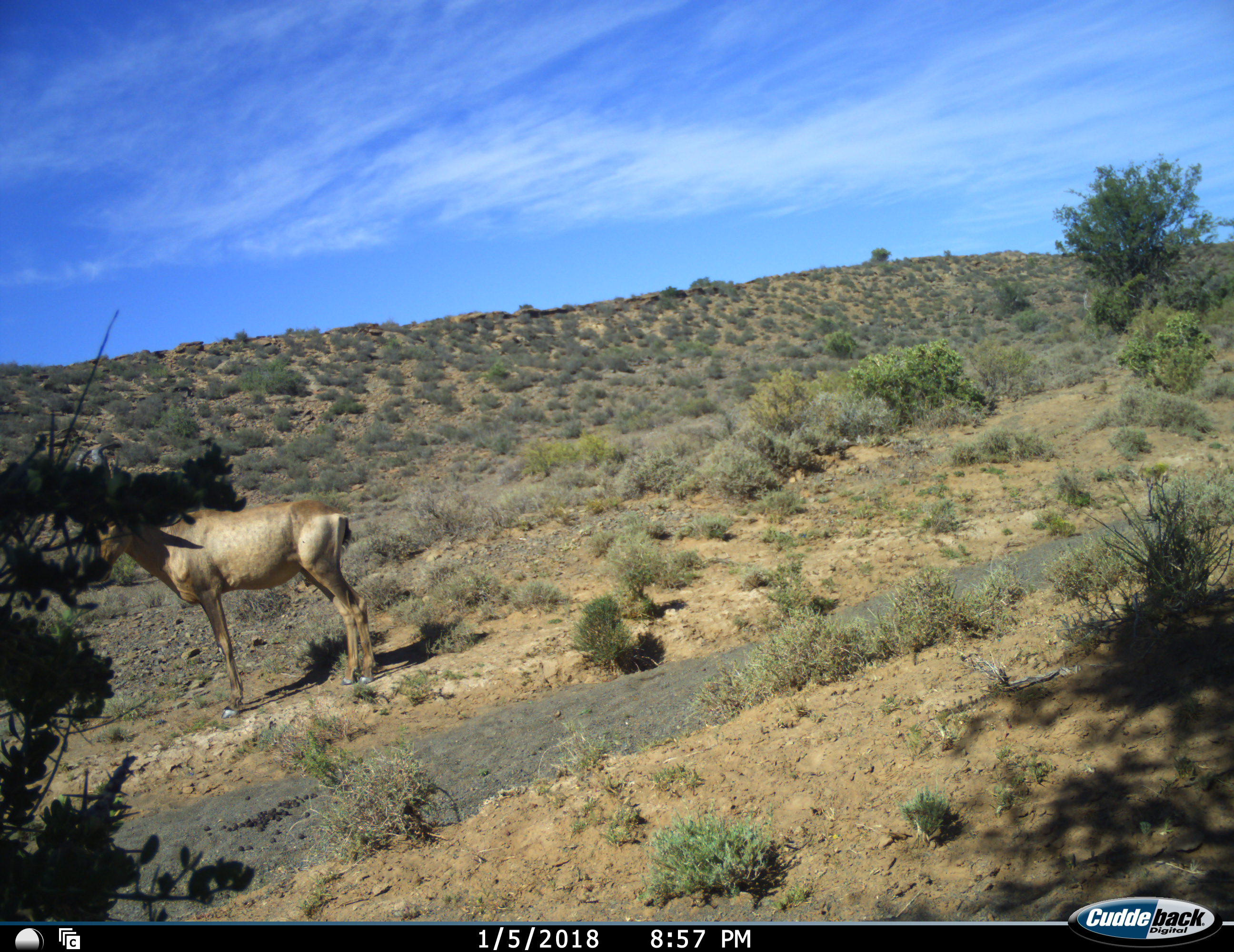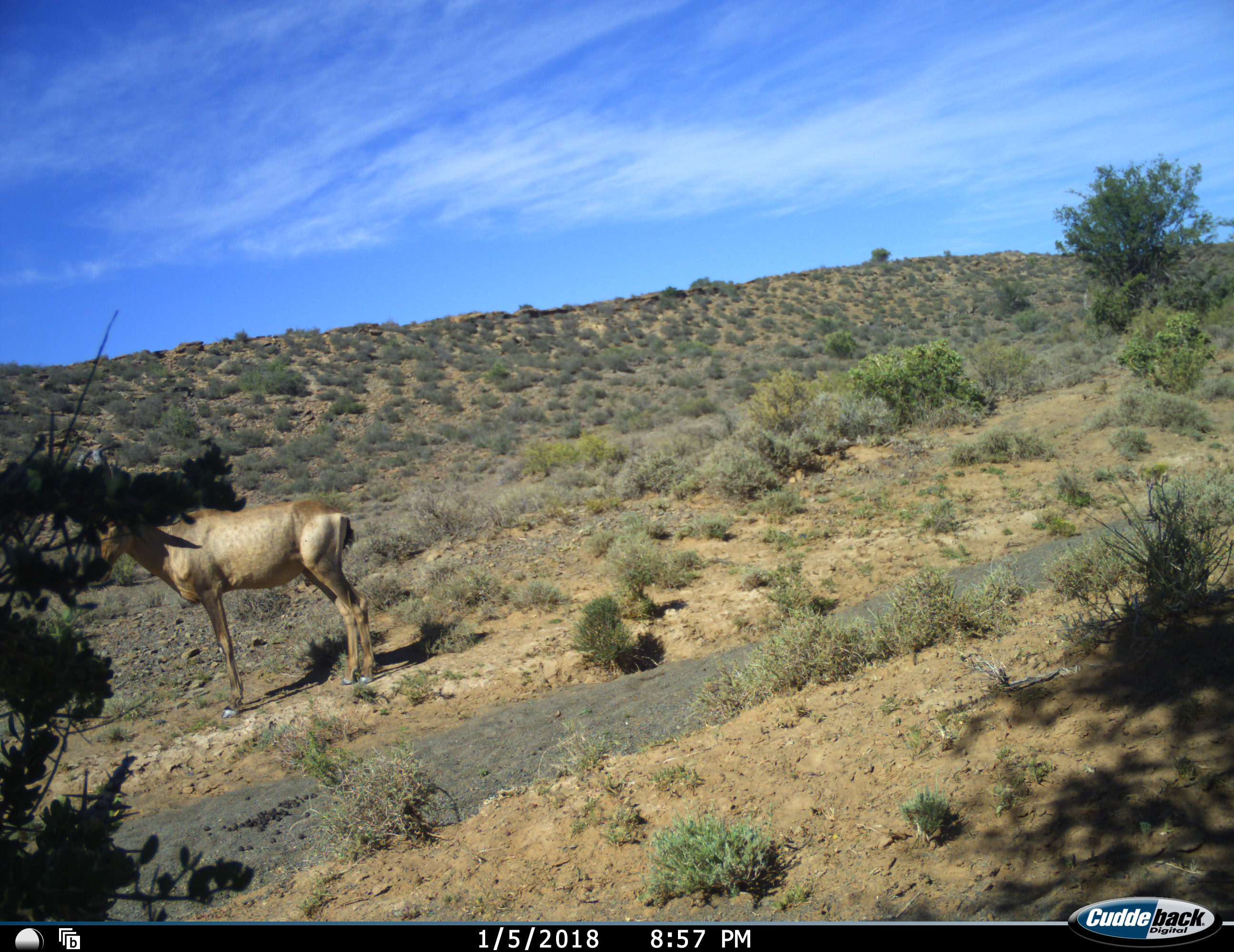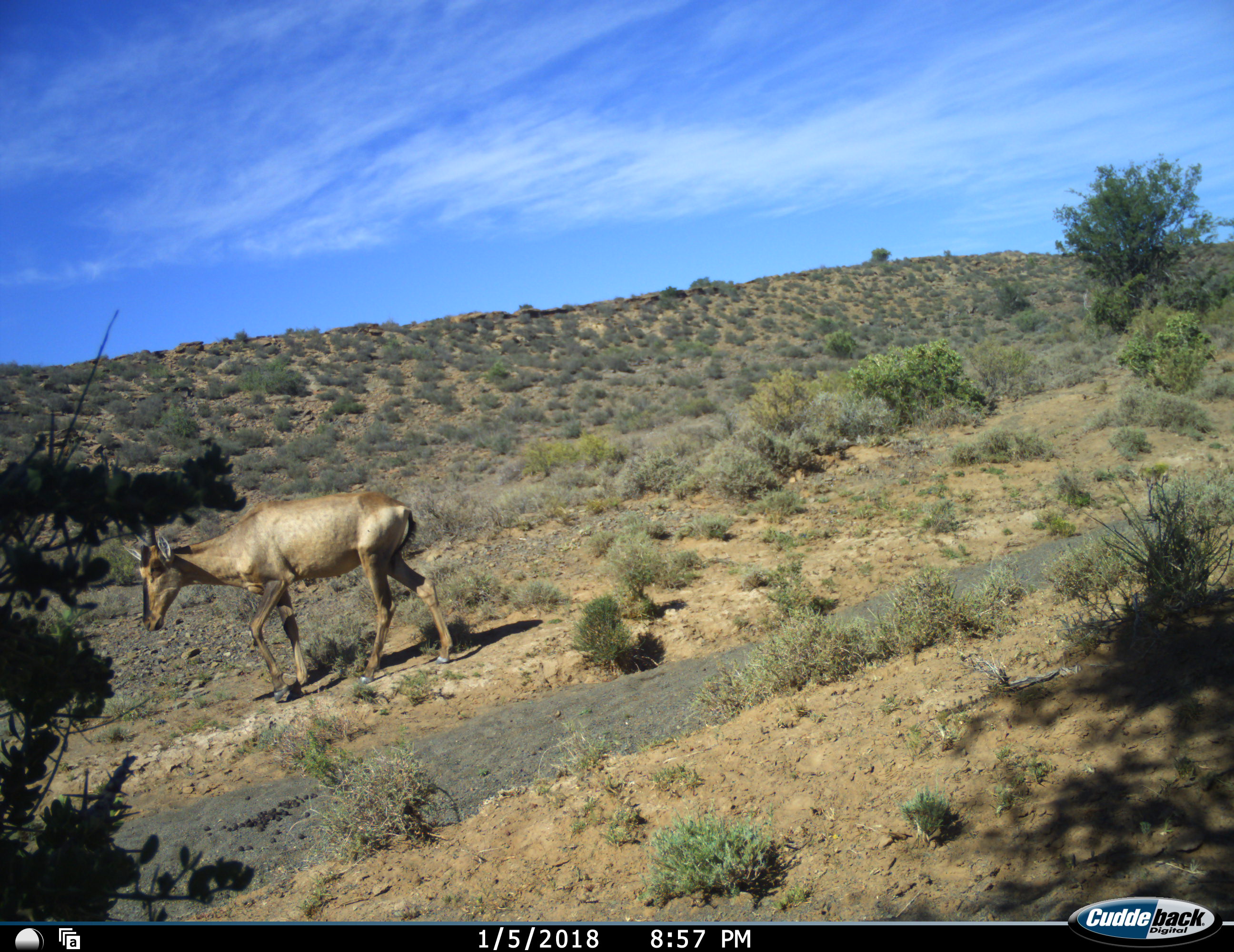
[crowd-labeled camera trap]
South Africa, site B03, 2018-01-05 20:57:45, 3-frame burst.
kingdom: Animalia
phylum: Chordata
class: Mammalia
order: Artiodactyla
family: Bovidae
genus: Alcelaphus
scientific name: Alcelaphus buselaphus caama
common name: red hartebeest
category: hartebeestred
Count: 1.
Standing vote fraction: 78%.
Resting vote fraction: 0%.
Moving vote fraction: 22%.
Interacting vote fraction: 0%.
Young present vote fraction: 0%.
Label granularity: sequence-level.